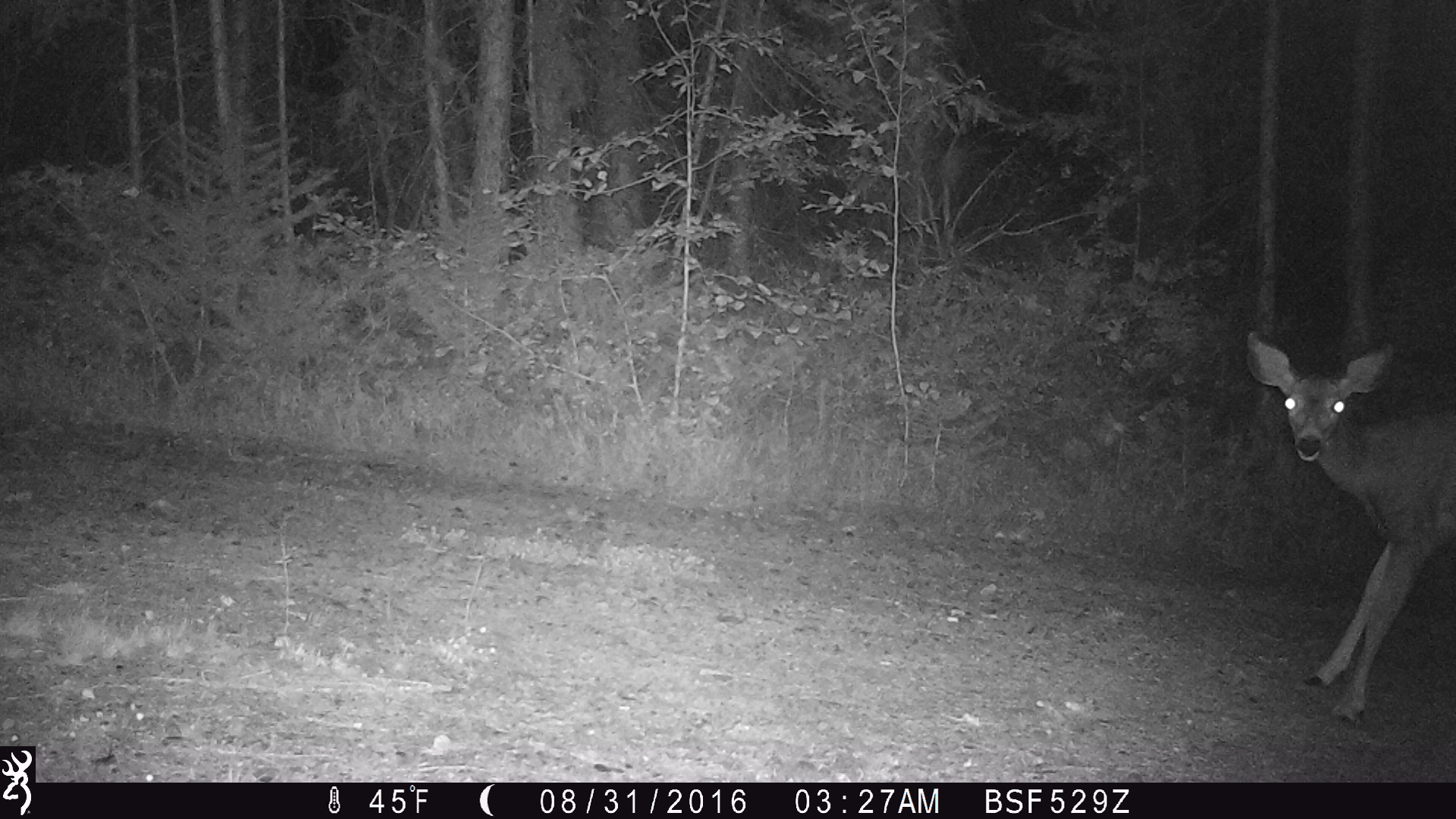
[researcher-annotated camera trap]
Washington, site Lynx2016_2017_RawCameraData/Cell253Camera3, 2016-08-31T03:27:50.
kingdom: Animalia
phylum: Chordata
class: Mammalia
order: Artiodactyla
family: Cervidae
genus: Odocoileus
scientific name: Odocoileus hemionus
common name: mule deer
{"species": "Odocoileus hemionus (mule deer)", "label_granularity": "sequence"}